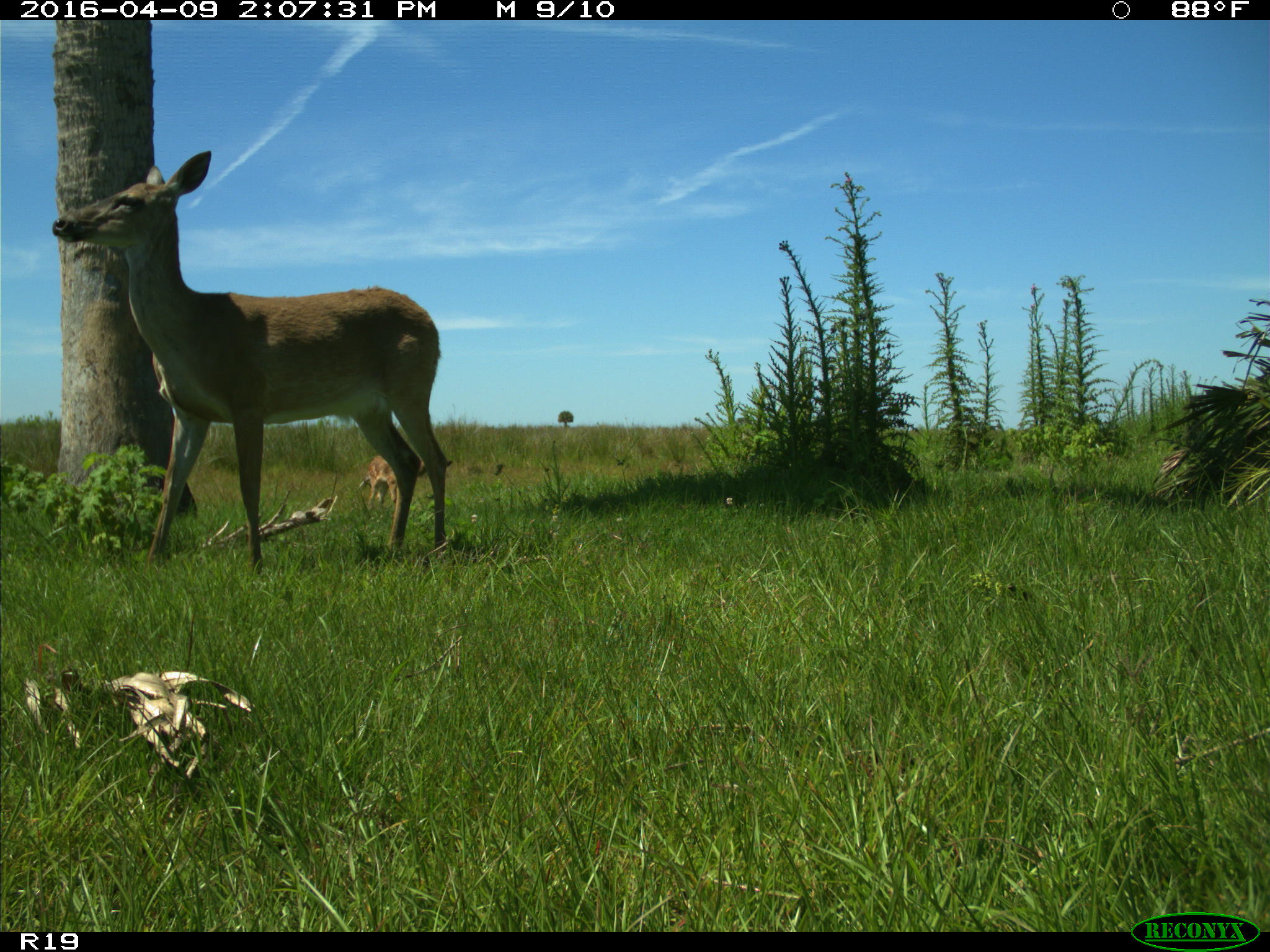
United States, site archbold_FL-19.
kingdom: Animalia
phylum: Chordata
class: Mammalia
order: Artiodactyla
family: Cervidae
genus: Odocoileus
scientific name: Odocoileus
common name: deer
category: unidentified deer